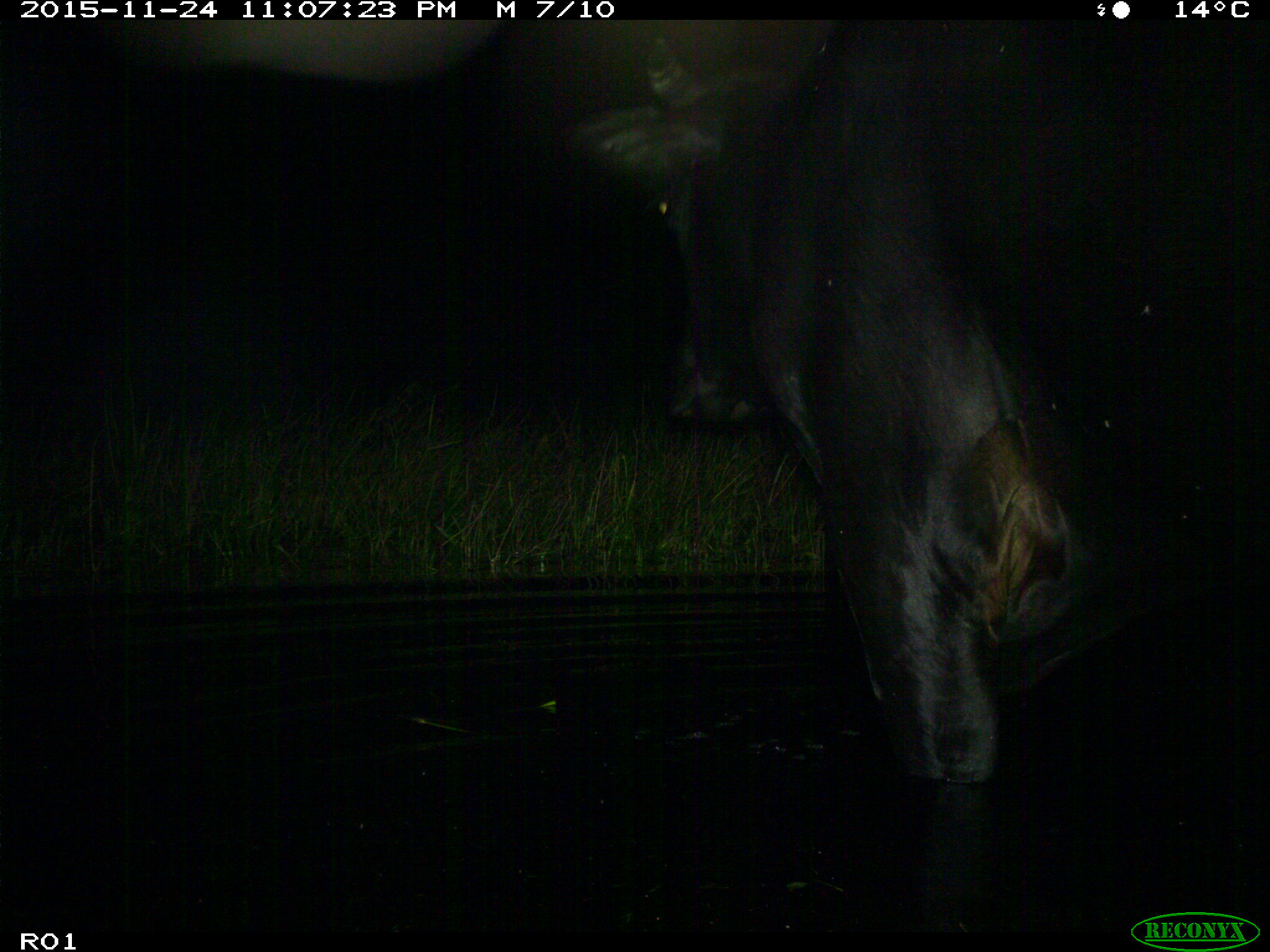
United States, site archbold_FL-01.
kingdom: Animalia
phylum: Chordata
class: Mammalia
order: Artiodactyla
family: Bovidae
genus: Bos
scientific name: Bos taurus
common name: domestic cow